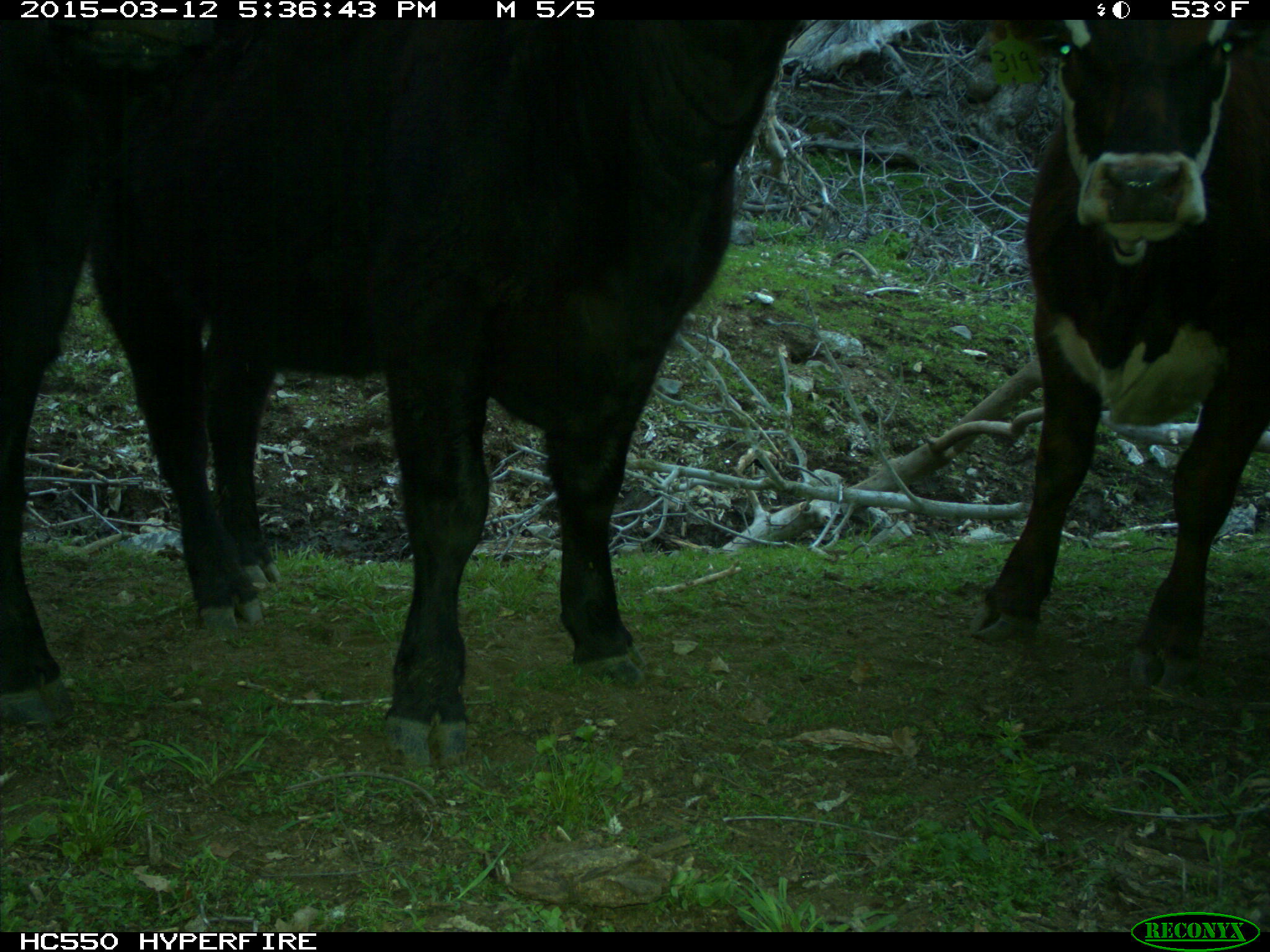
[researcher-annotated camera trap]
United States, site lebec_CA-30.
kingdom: Animalia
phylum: Chordata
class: Mammalia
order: Artiodactyla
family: Bovidae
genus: Bos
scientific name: Bos taurus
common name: domestic cow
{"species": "Bos taurus (domestic cow)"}